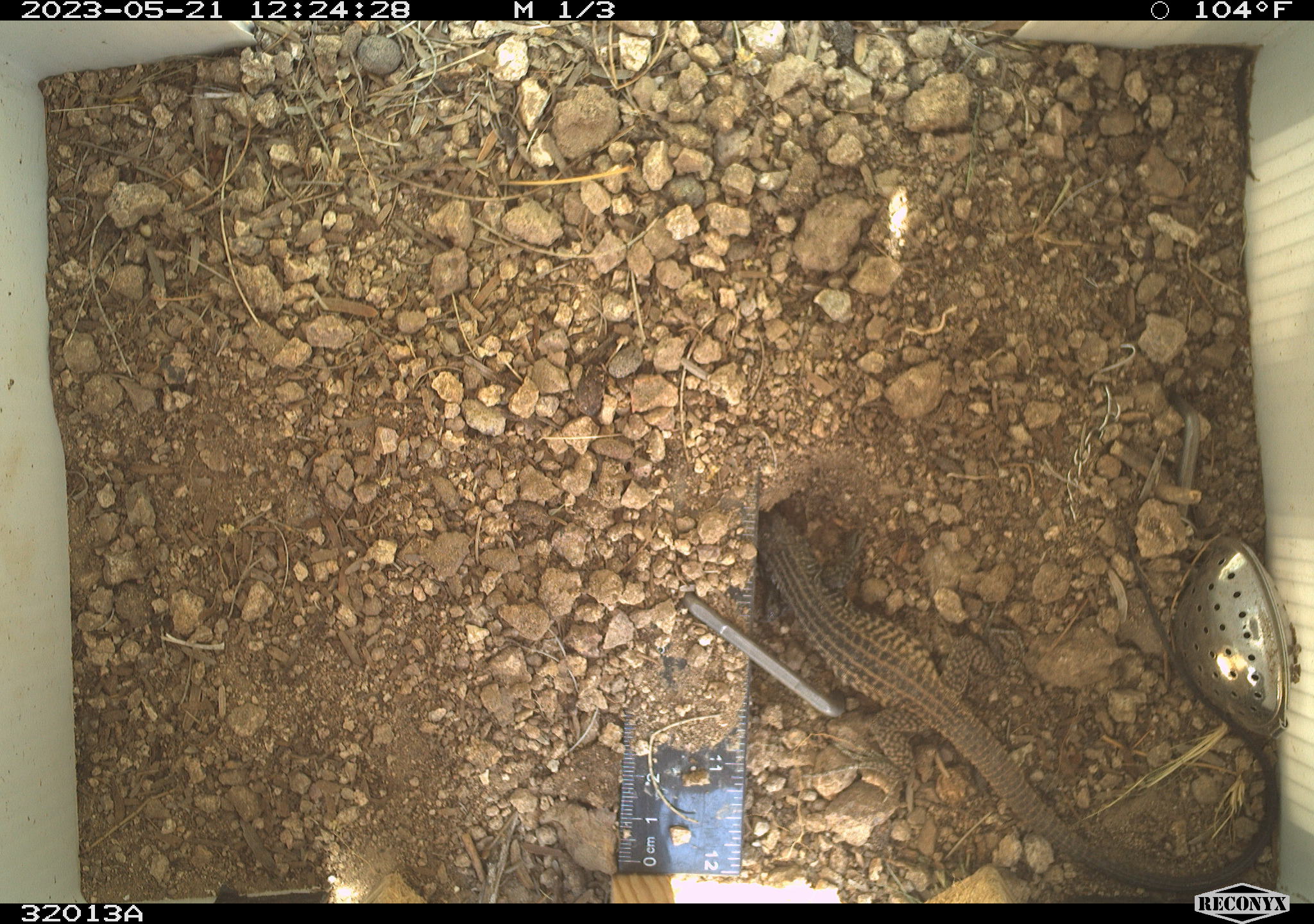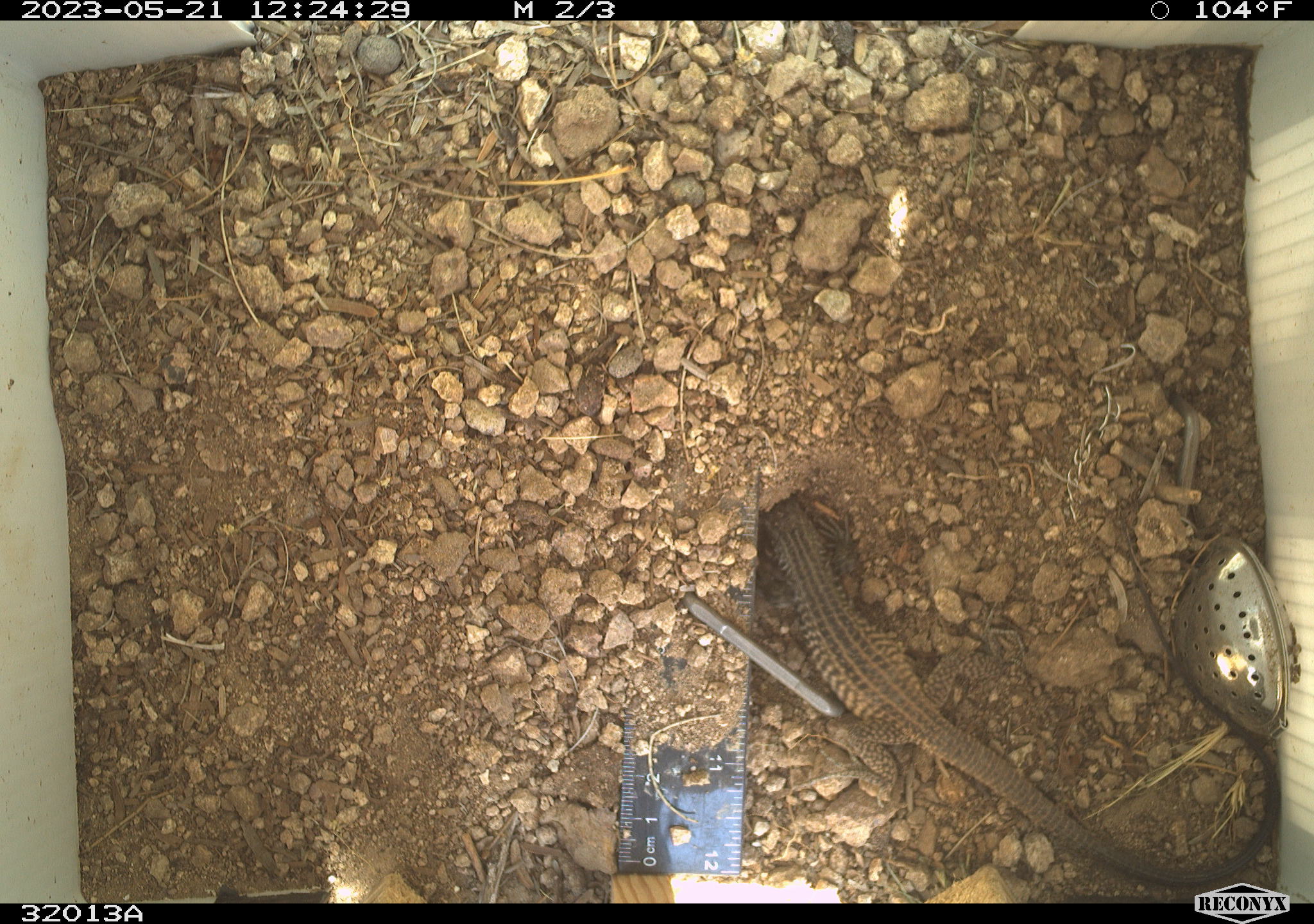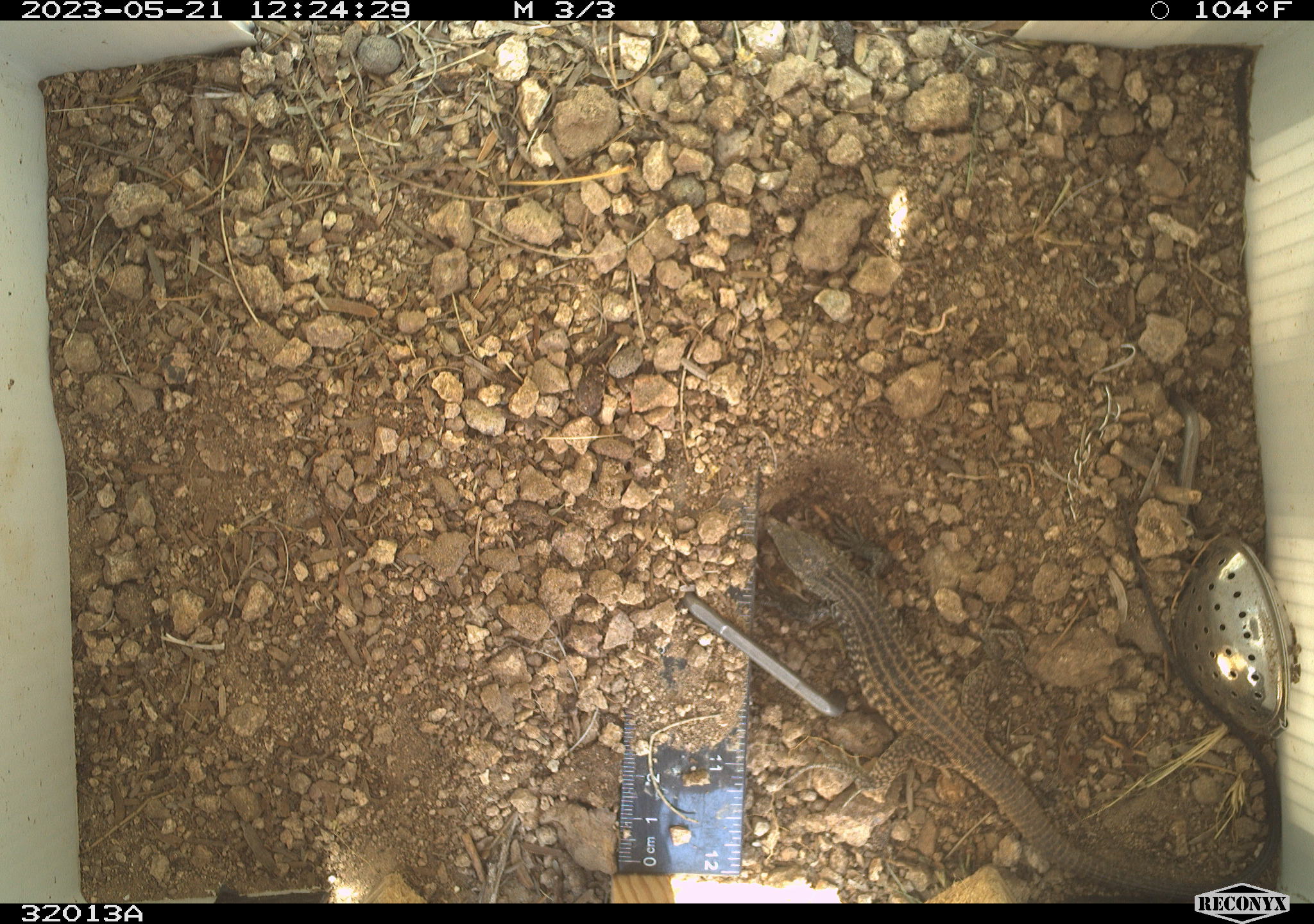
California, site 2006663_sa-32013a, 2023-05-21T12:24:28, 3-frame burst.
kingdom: Animalia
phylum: Chordata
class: Reptilia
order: Squamata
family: Teiidae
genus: Aspidoscelis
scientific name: Aspidoscelis tigris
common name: western whiptail